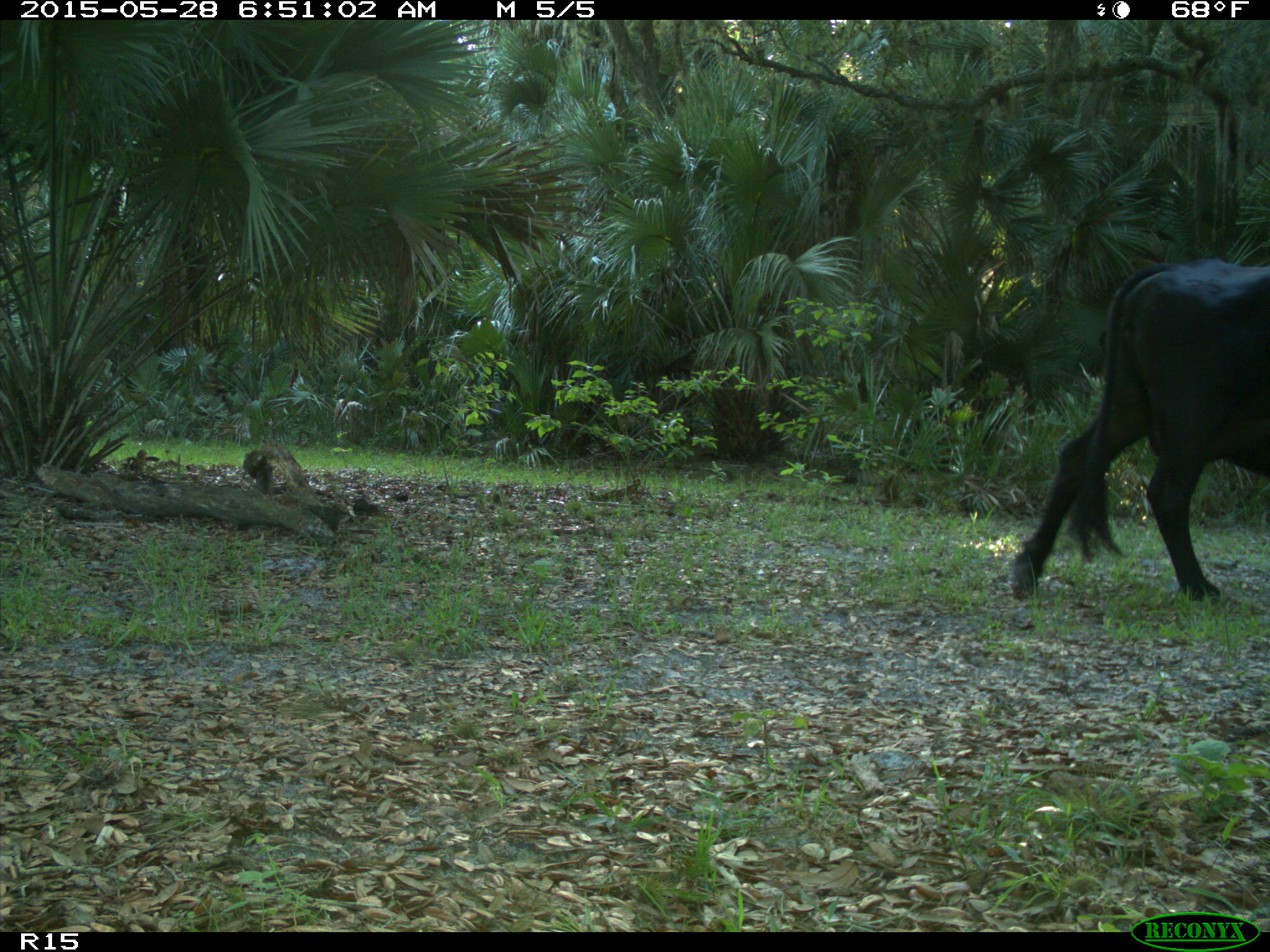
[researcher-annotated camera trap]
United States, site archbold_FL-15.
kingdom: Animalia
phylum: Chordata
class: Mammalia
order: Artiodactyla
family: Bovidae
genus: Bos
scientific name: Bos taurus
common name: domestic cow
Bos taurus (domestic cow).